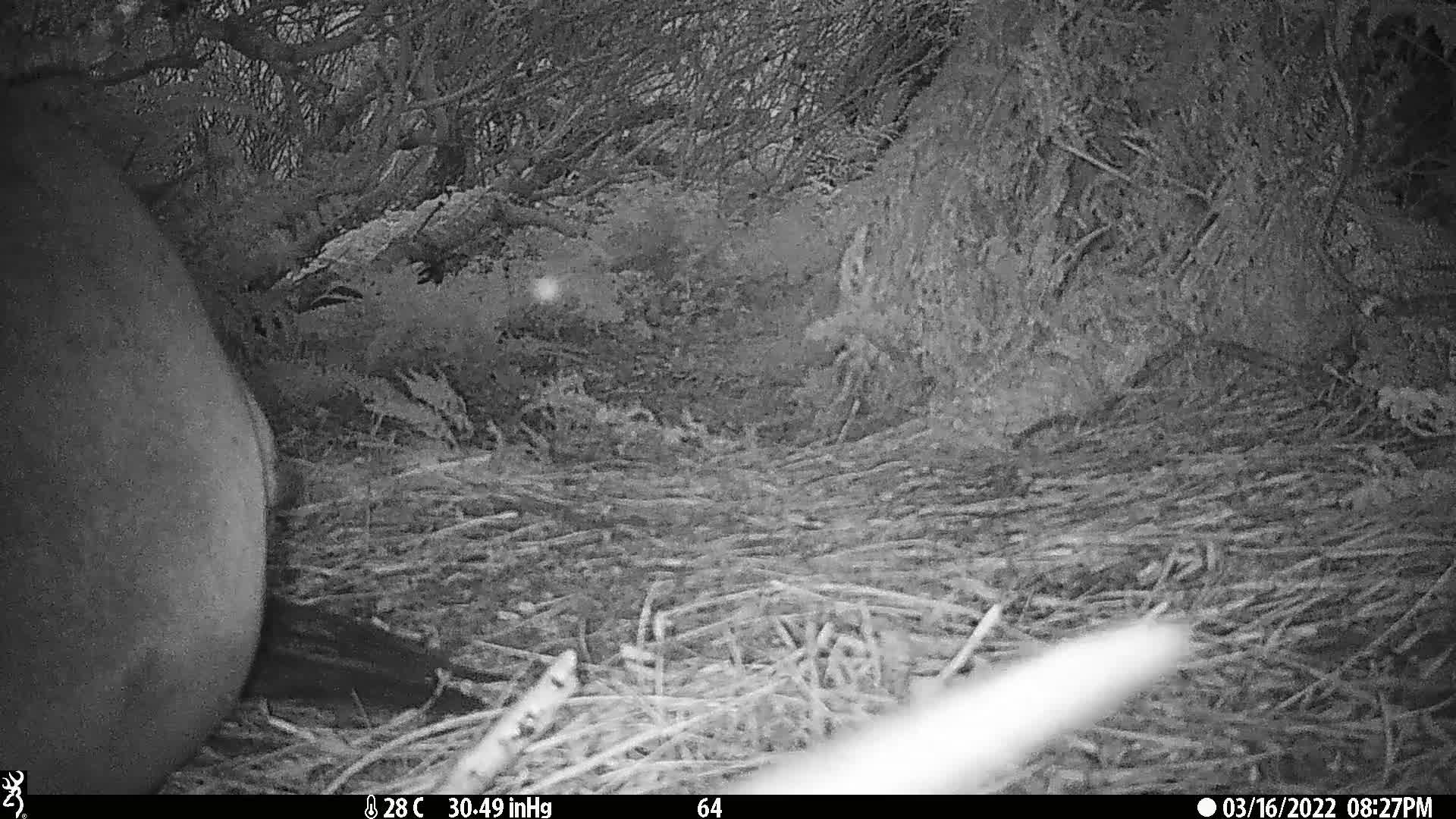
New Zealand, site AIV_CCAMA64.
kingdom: Animalia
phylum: Chordata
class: Mammalia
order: Carnivora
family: Otariidae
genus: Phocarctos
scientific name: Phocarctos hookeri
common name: new zealand sea lion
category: sealion